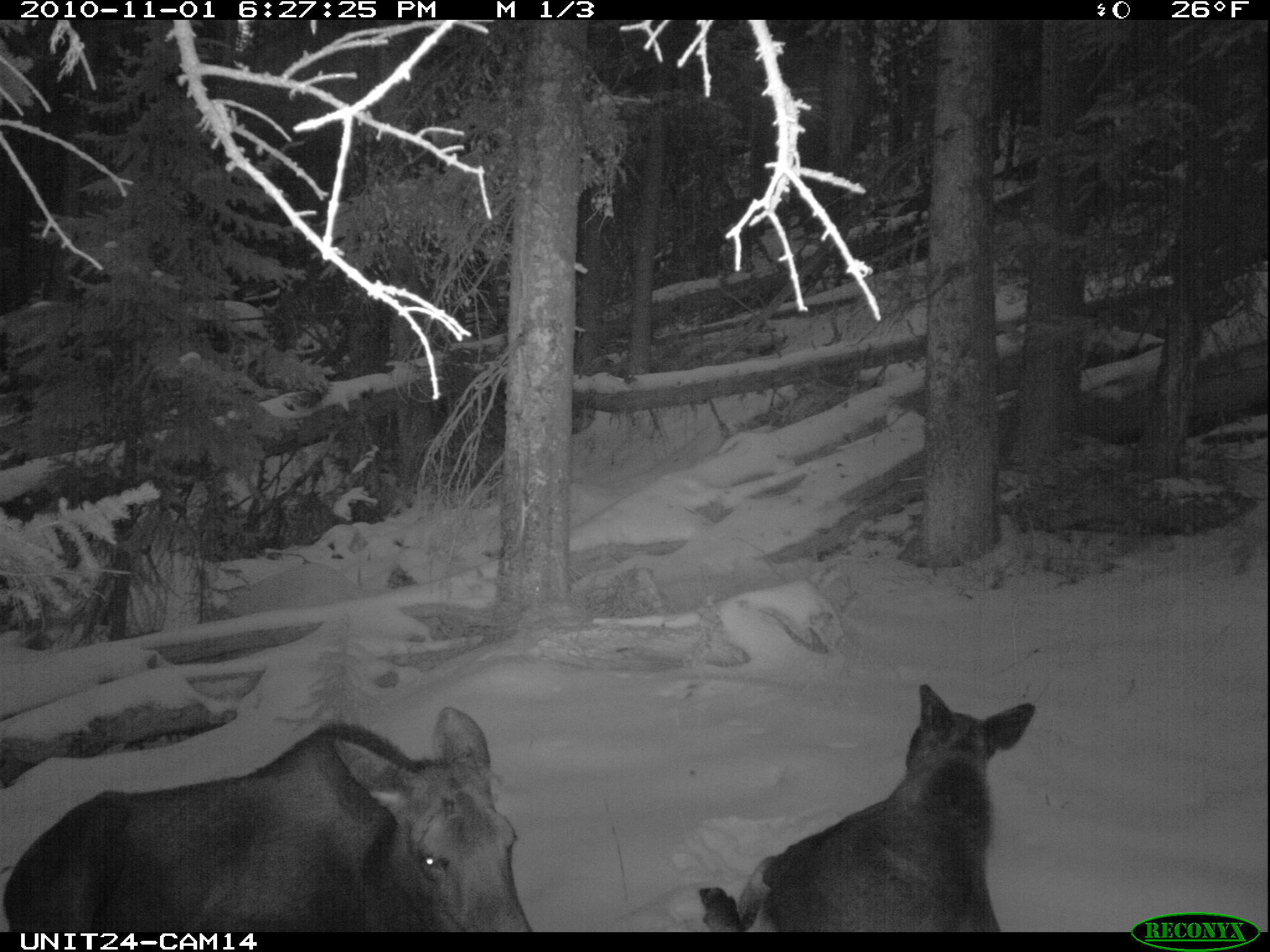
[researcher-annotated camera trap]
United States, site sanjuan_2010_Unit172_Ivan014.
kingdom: Animalia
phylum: Chordata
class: Mammalia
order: Artiodactyla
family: Cervidae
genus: Alces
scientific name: Alces alces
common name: moose